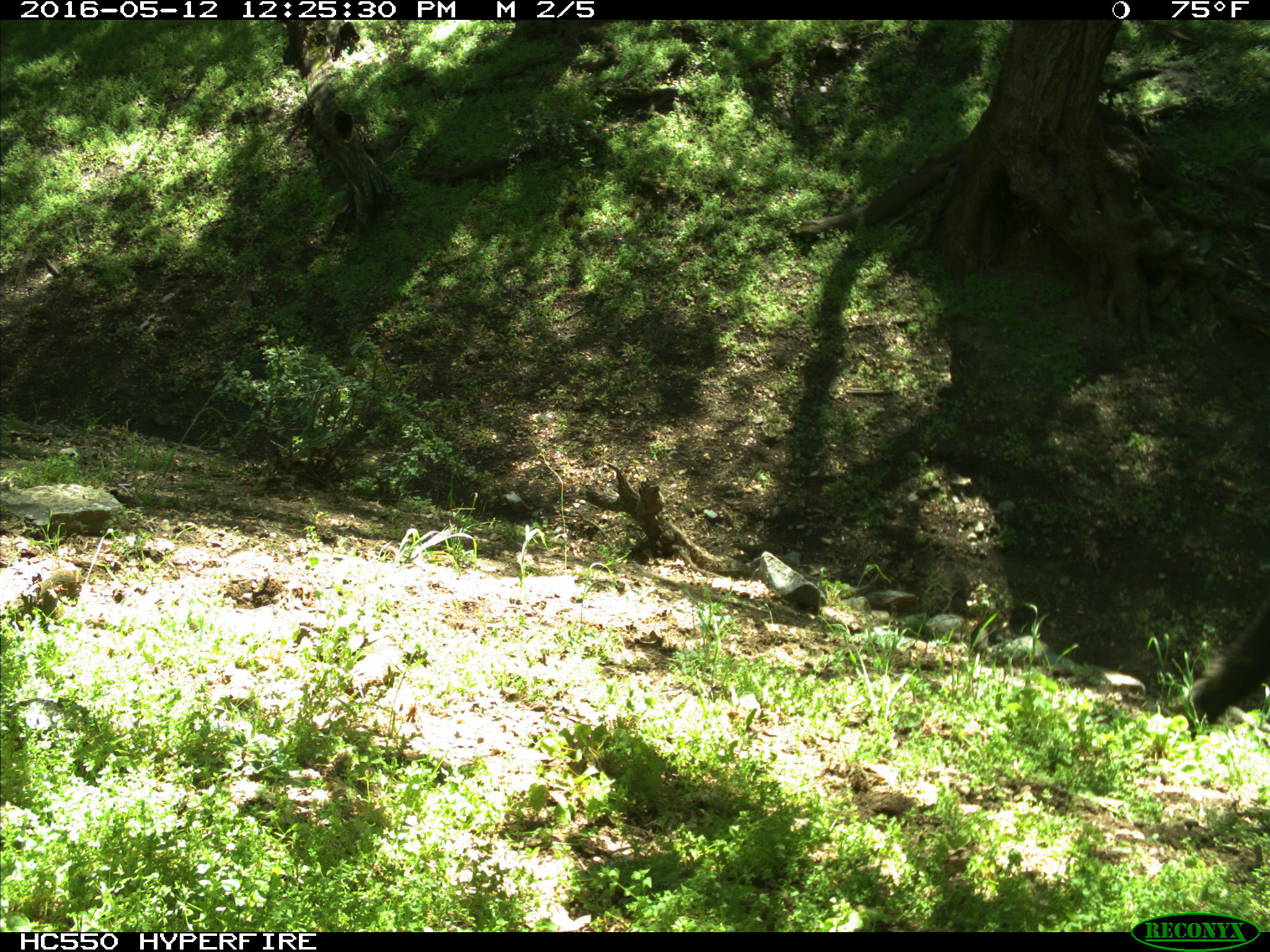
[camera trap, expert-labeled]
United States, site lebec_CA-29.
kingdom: Animalia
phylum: Chordata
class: Mammalia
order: Artiodactyla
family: Bovidae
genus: Bos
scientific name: Bos taurus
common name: domestic cow